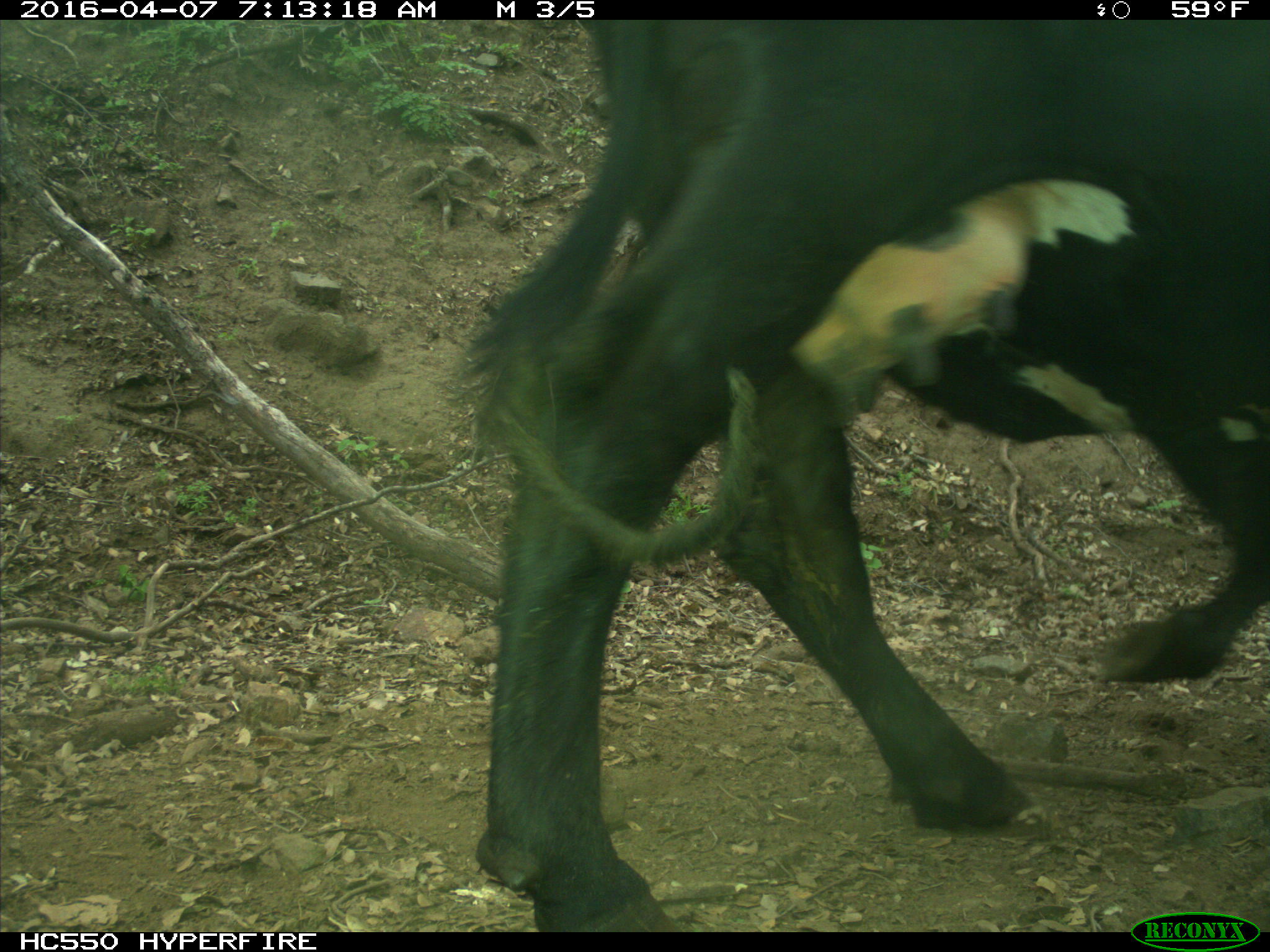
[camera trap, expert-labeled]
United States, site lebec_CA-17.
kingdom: Animalia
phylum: Chordata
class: Mammalia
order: Artiodactyla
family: Bovidae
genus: Bos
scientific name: Bos taurus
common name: domestic cow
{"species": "Bos taurus (domestic cow)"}